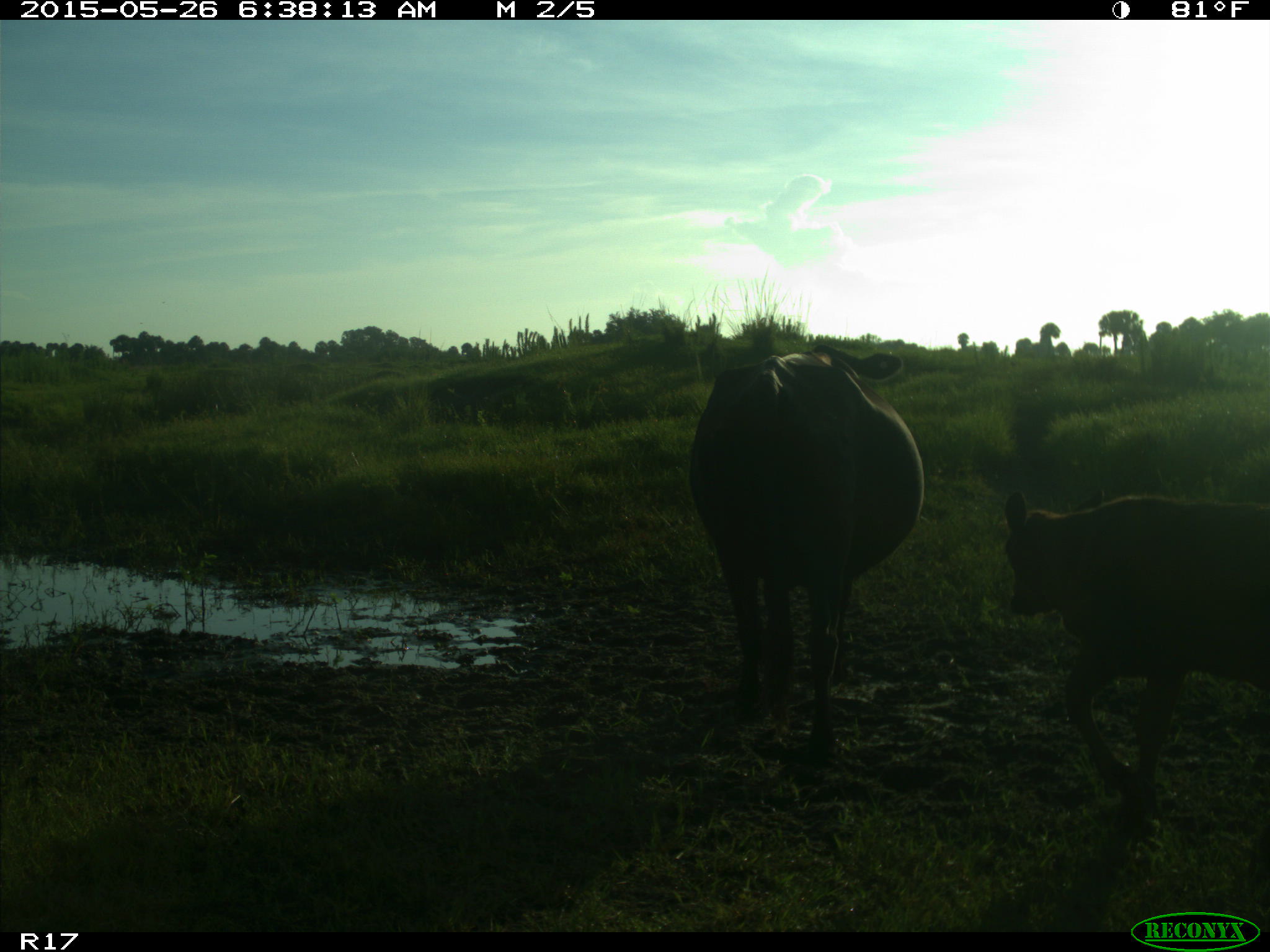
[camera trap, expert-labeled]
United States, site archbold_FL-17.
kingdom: Animalia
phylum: Chordata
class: Mammalia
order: Artiodactyla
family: Bovidae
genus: Bos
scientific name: Bos taurus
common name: domestic cow